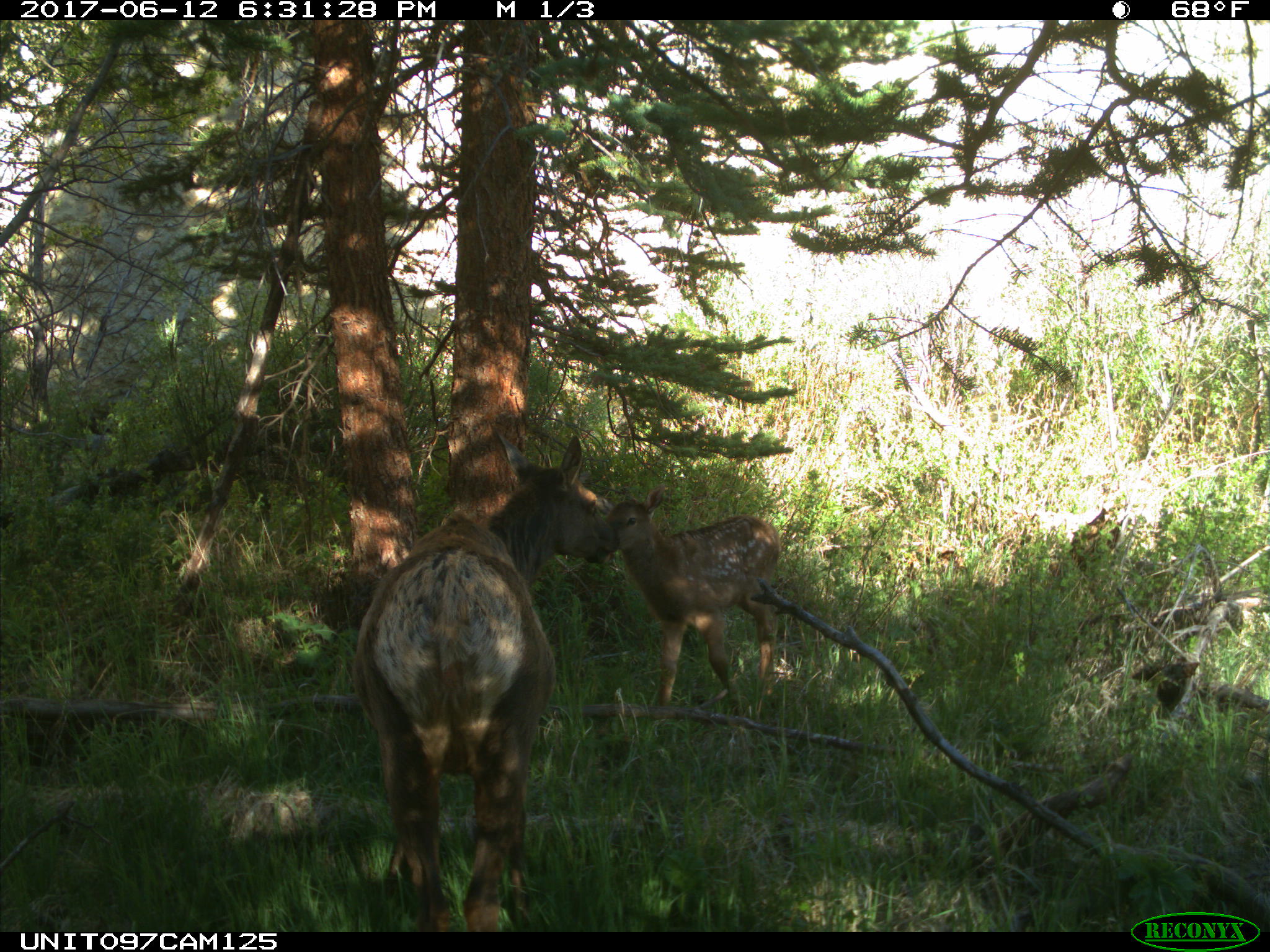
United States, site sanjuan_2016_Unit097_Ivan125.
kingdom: Animalia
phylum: Chordata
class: Mammalia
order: Artiodactyla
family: Cervidae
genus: Cervus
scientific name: Cervus elaphus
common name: red deer